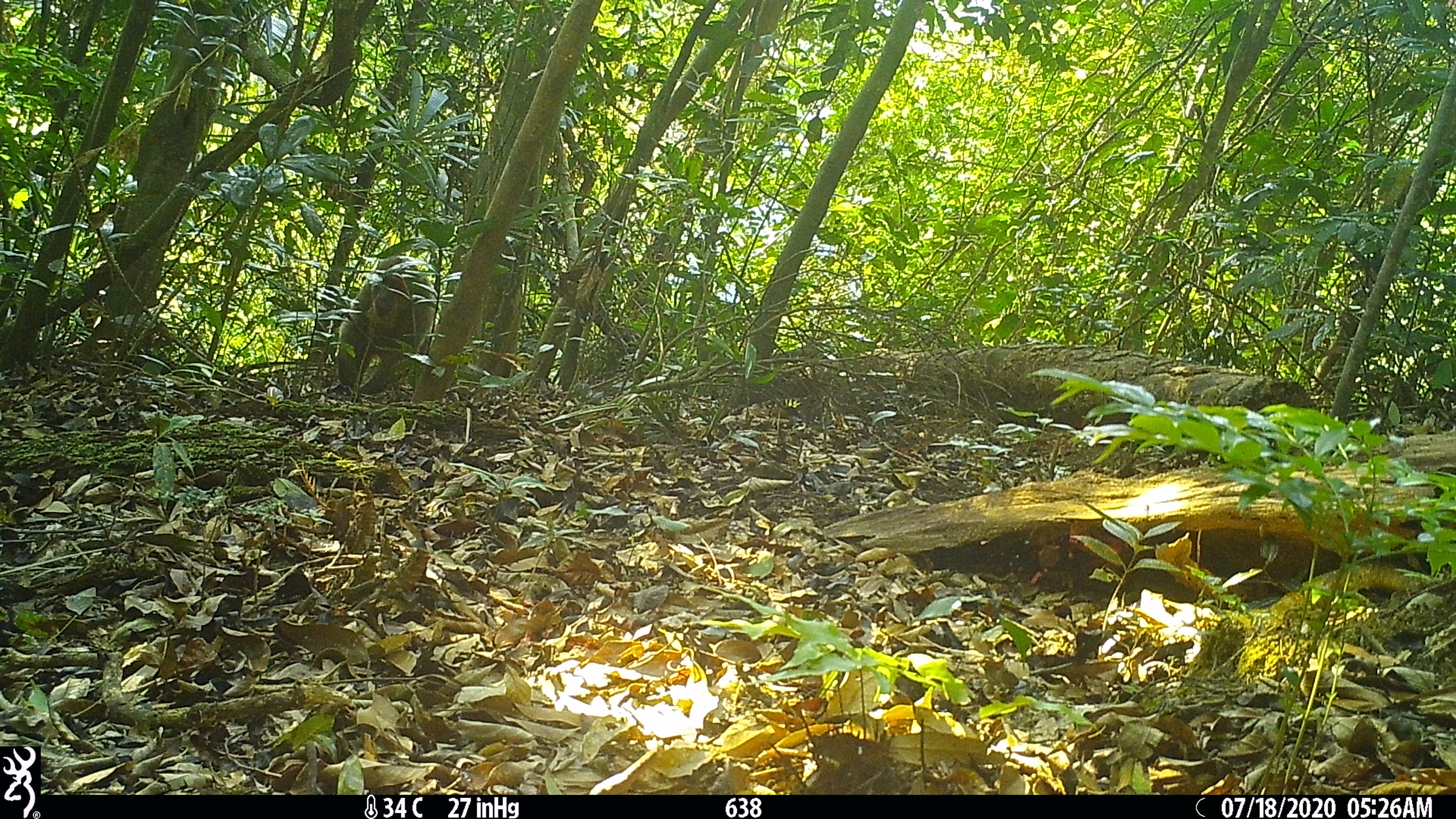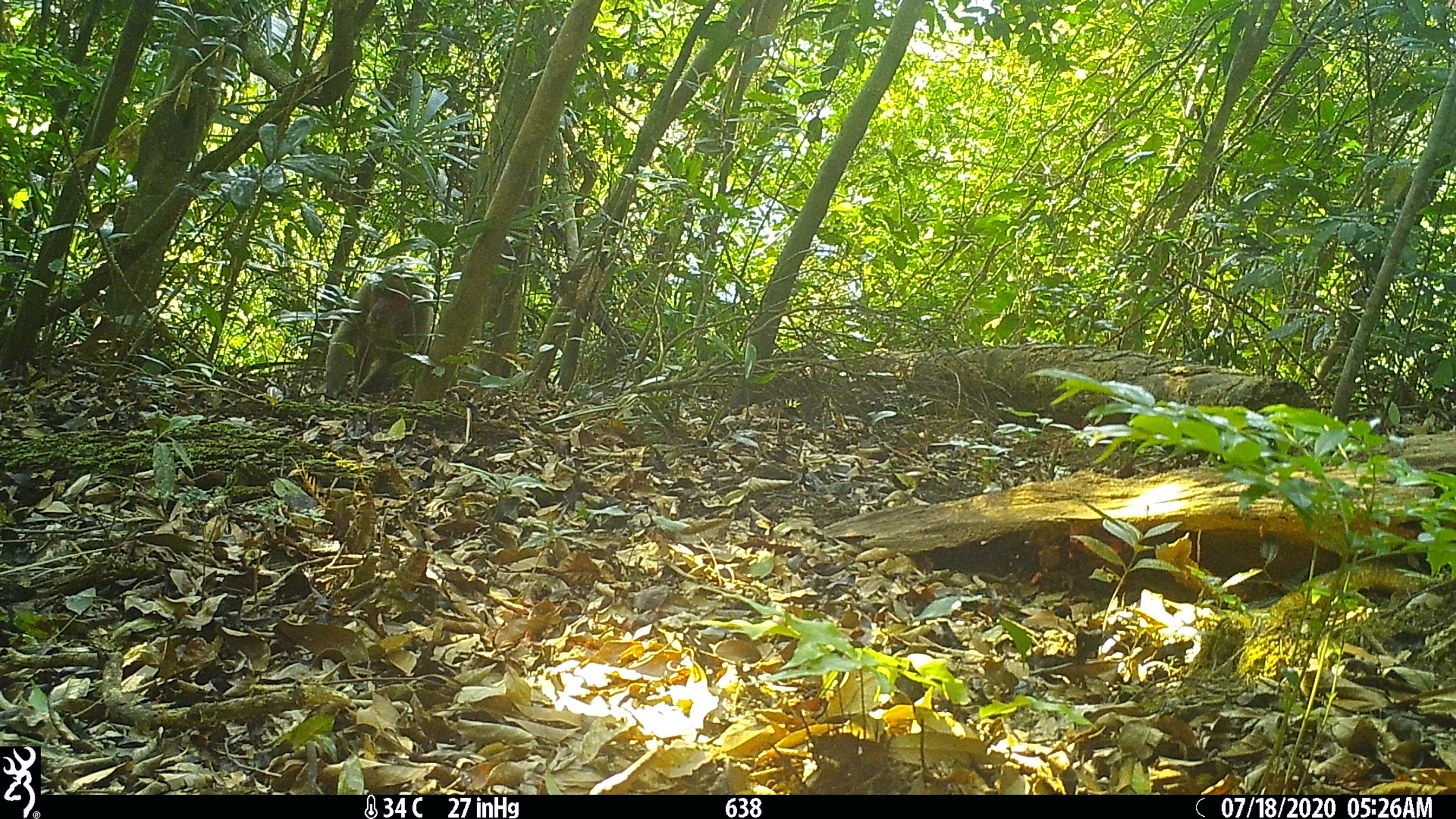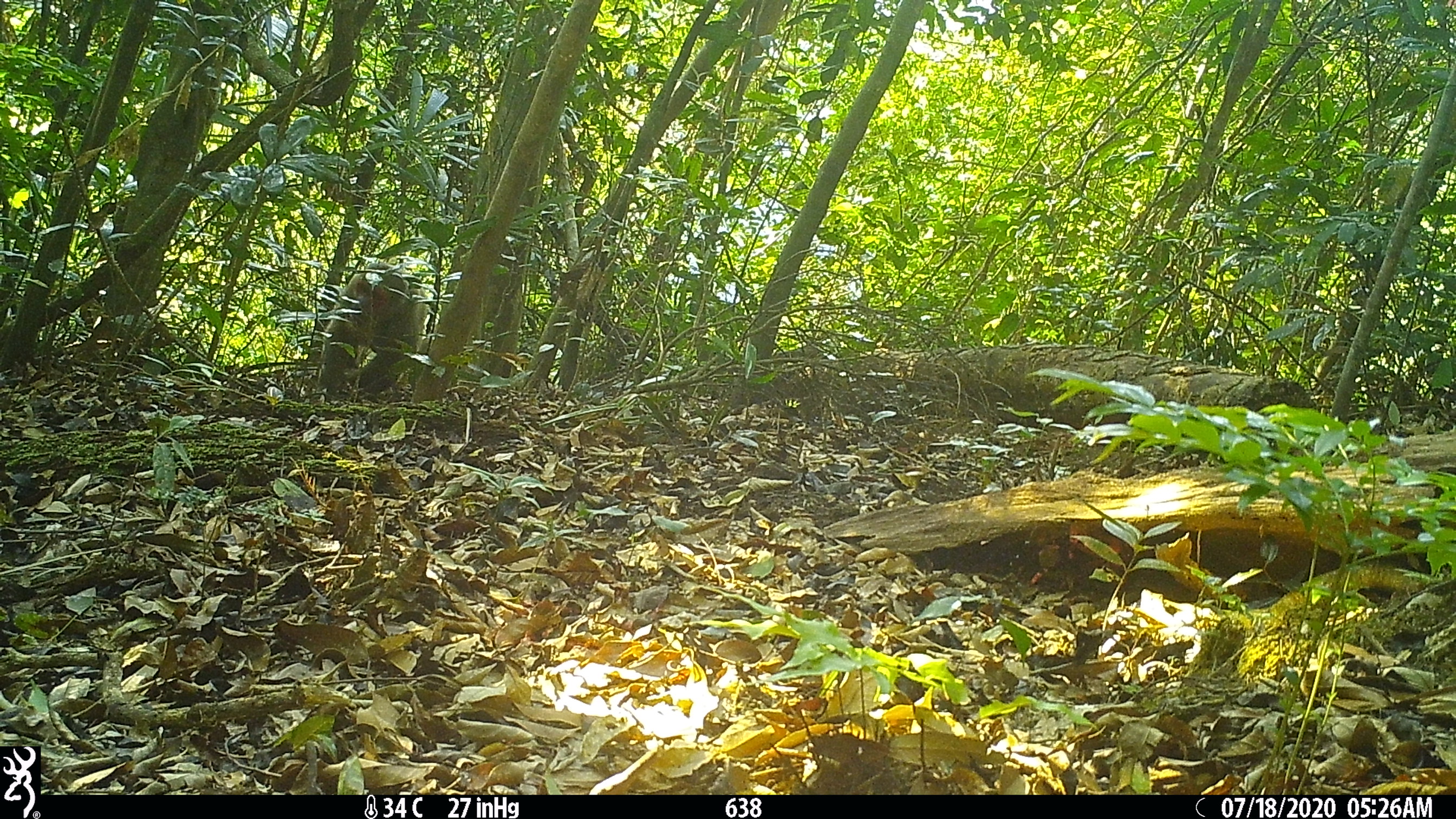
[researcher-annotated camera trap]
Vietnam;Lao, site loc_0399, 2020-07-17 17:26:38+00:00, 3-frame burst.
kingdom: Animalia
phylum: Chordata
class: Mammalia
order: Primates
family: Cercopithecidae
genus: Macaca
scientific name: Macaca arctoides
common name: stump-tailed macaque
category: stump tailed macaque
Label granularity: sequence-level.